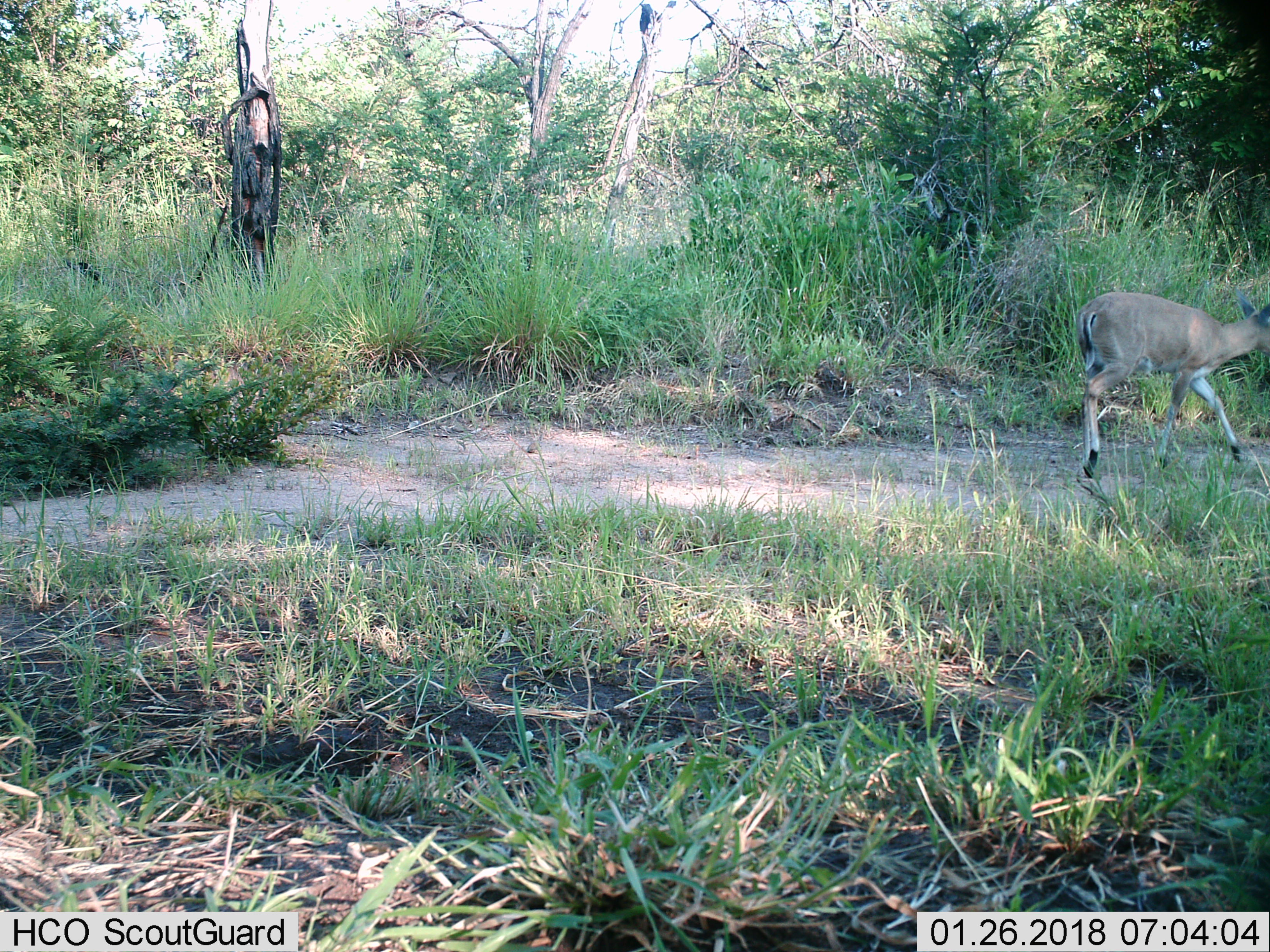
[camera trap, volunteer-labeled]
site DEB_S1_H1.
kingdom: Animalia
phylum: Chordata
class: Mammalia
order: Artiodactyla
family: Bovidae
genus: Sylvicapra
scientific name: Sylvicapra grimmia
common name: common duiker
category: duikercommongrey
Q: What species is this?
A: Duikercommongrey (common duiker) (Sylvicapra grimmia).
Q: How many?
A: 1.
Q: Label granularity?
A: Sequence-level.